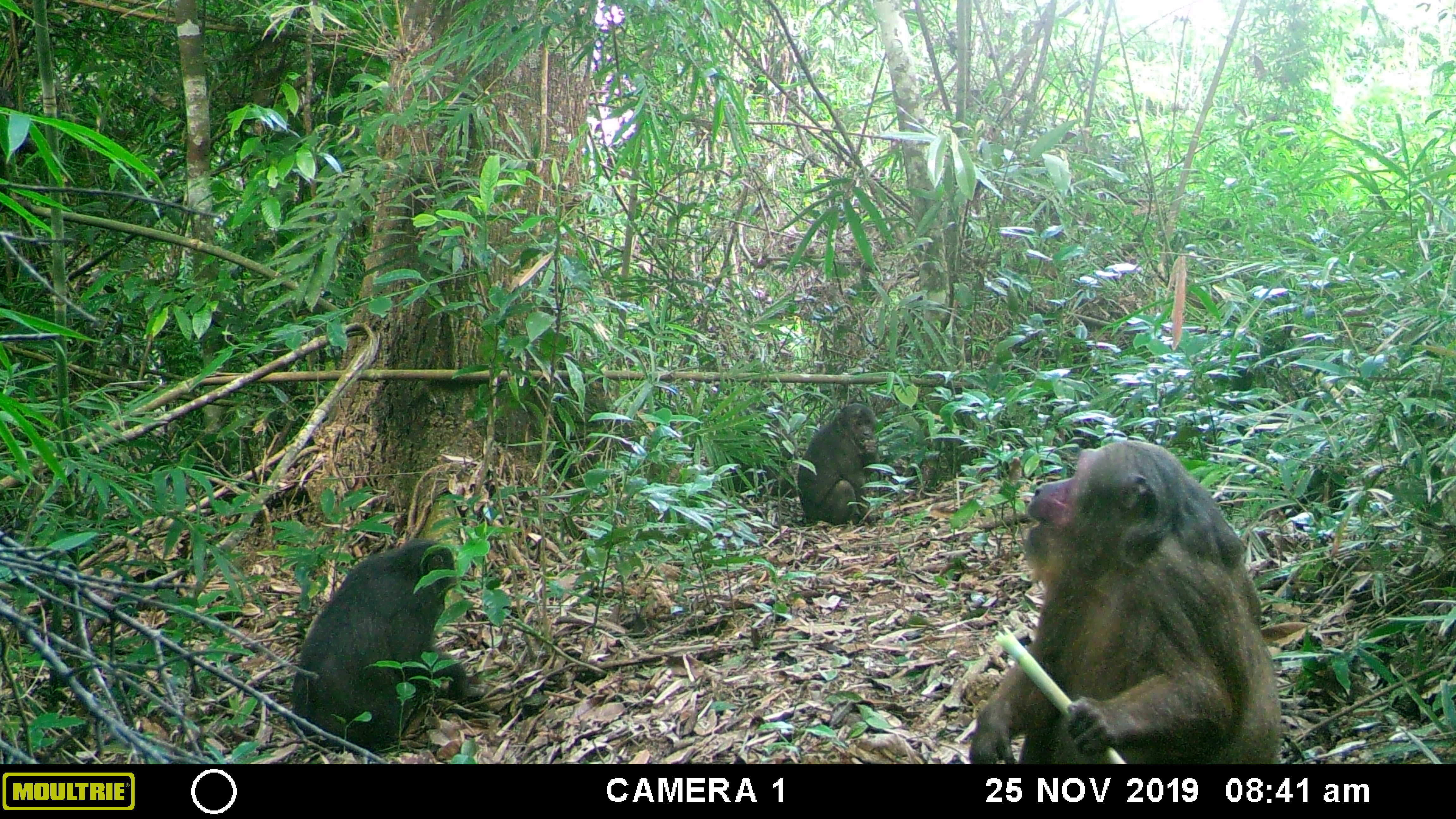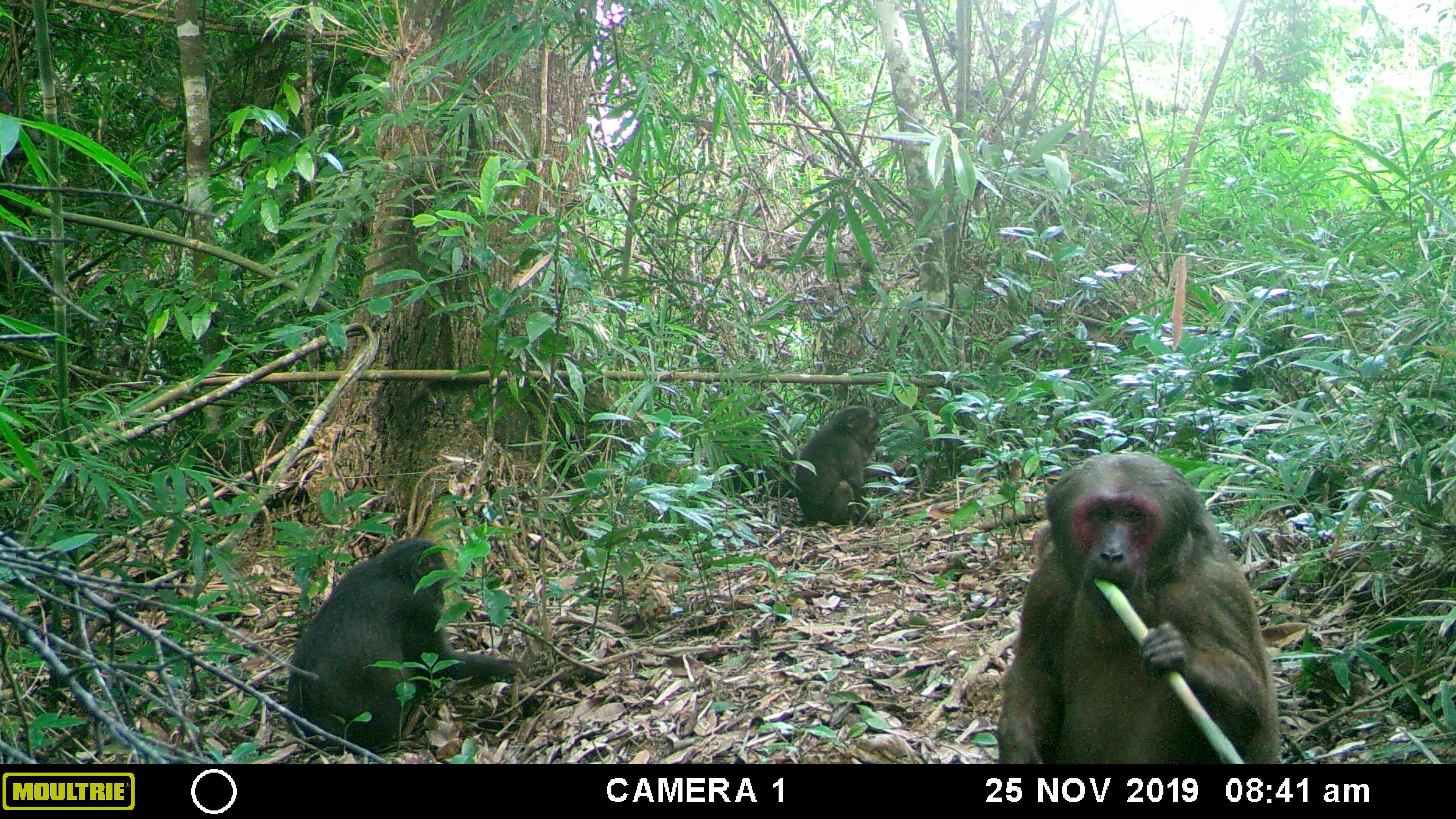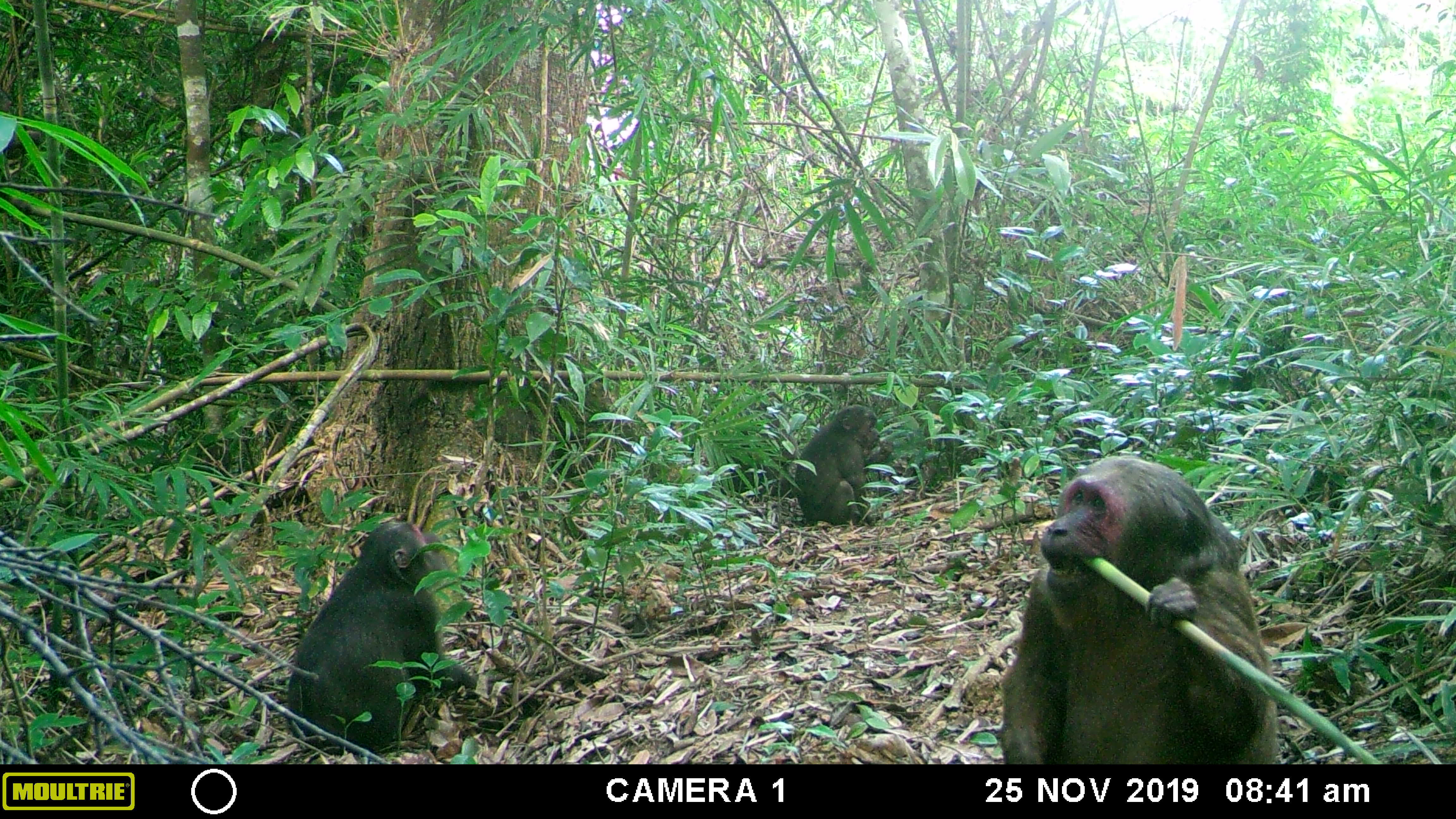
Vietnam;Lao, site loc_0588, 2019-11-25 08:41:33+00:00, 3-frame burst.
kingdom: Animalia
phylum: Chordata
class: Mammalia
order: Primates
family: Cercopithecidae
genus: Macaca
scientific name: Macaca arctoides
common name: stump-tailed macaque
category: stump tailed macaque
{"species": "stump tailed macaque (stump-tailed macaque) (Macaca arctoides)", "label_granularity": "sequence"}